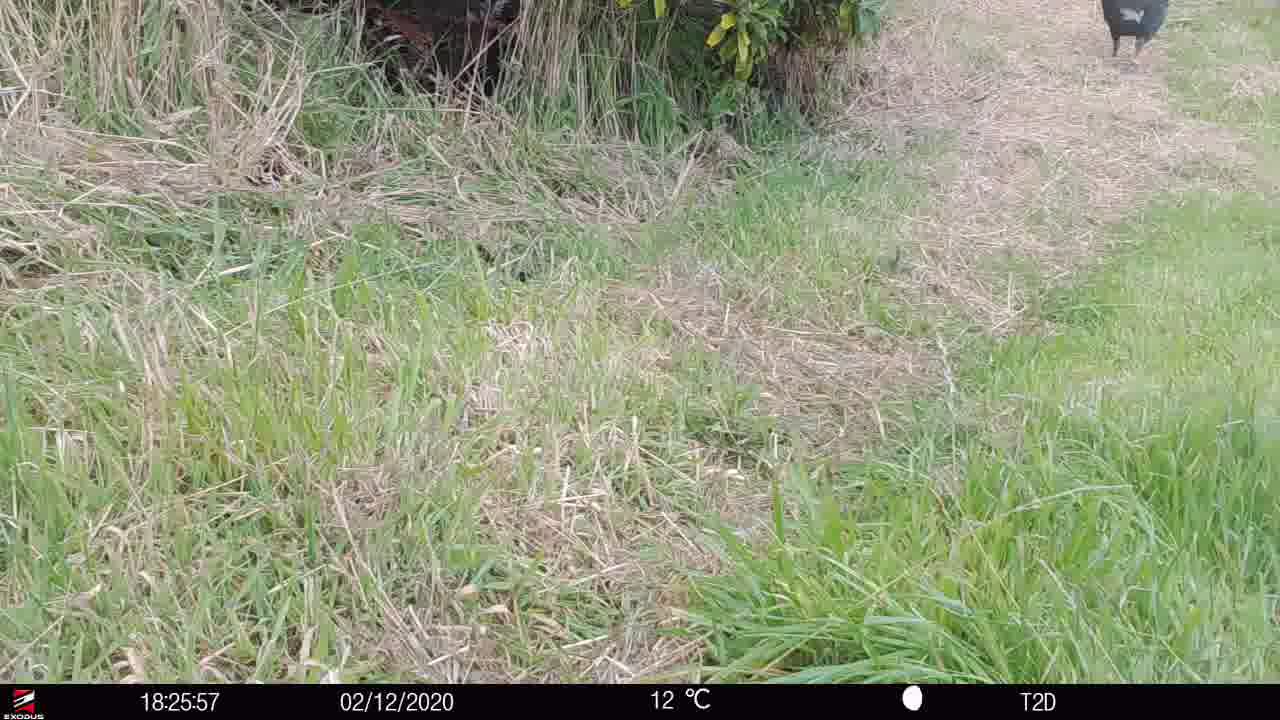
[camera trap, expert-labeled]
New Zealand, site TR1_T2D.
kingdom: Animalia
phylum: Chordata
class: Aves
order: Gruiformes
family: Rallidae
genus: Porphyrio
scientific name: Porphyrio mantelli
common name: takahe